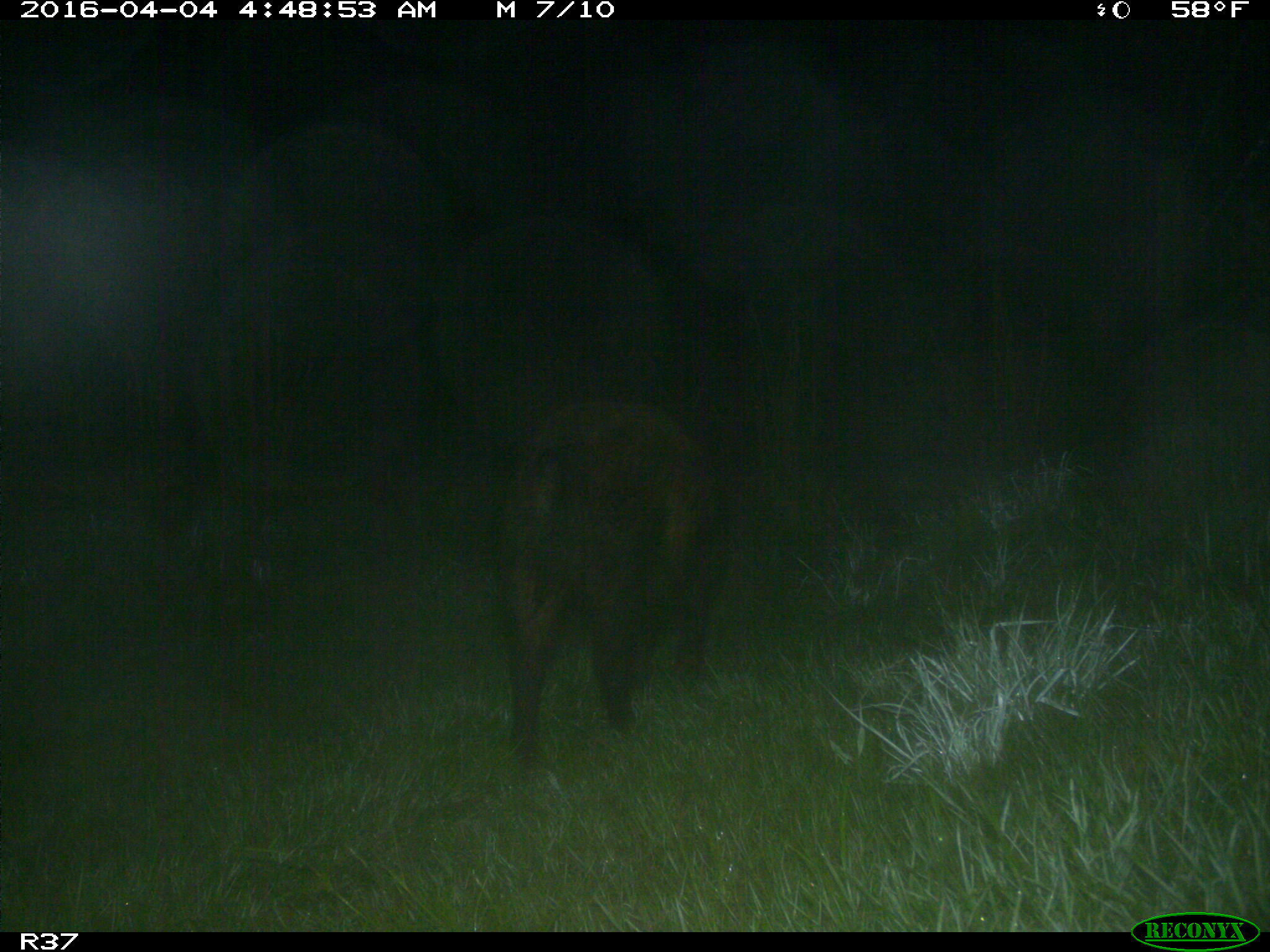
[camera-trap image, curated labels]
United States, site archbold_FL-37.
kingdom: Animalia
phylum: Chordata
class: Mammalia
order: Artiodactyla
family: Suidae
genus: Sus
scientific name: Sus scrofa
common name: wild boar